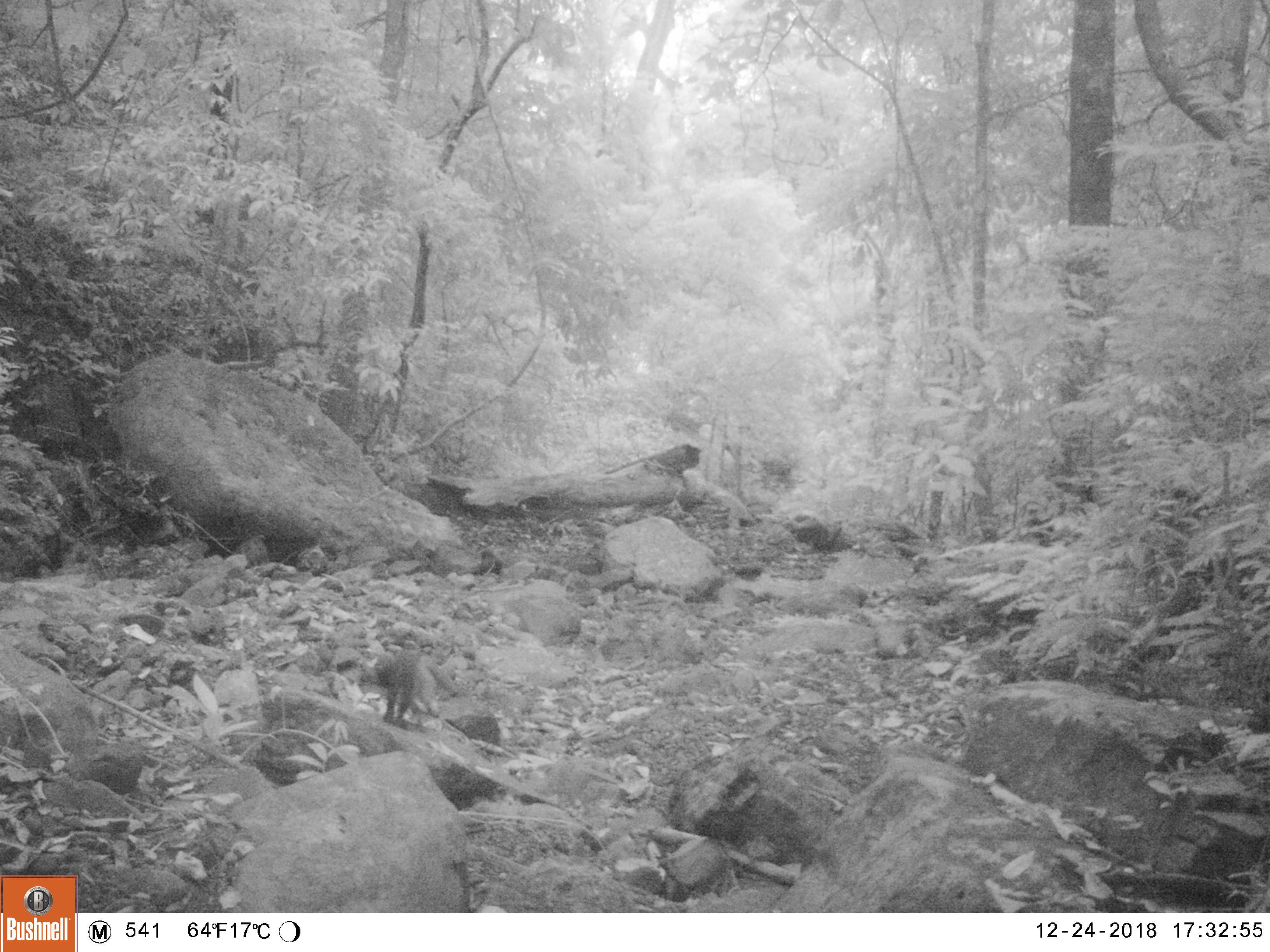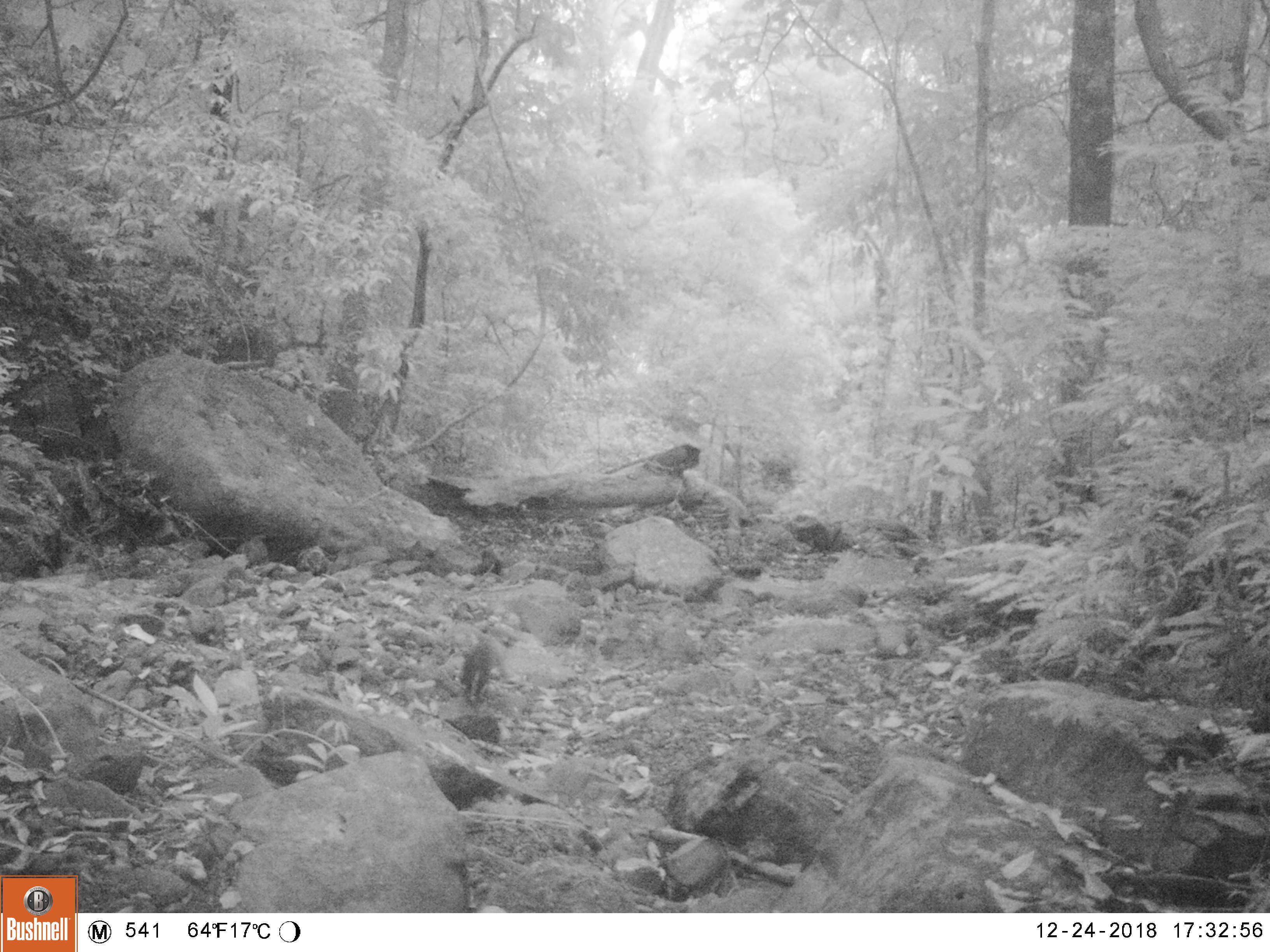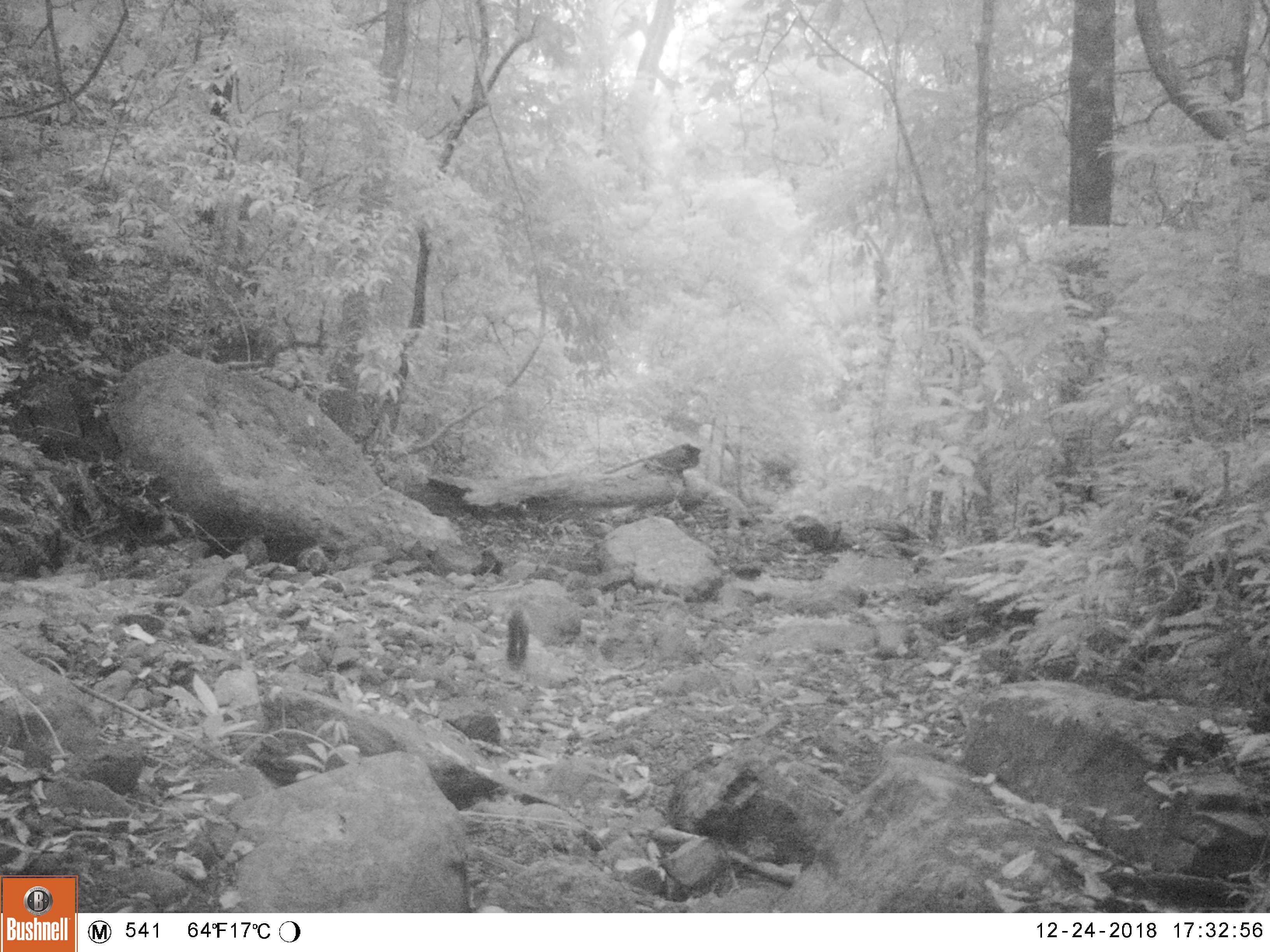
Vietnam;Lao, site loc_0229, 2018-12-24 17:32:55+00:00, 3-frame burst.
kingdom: Animalia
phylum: Chordata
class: Mammalia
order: Carnivora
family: Mustelidae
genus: Martes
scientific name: Martes flavigula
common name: yellow-throated marten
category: yellow throated marten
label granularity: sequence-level